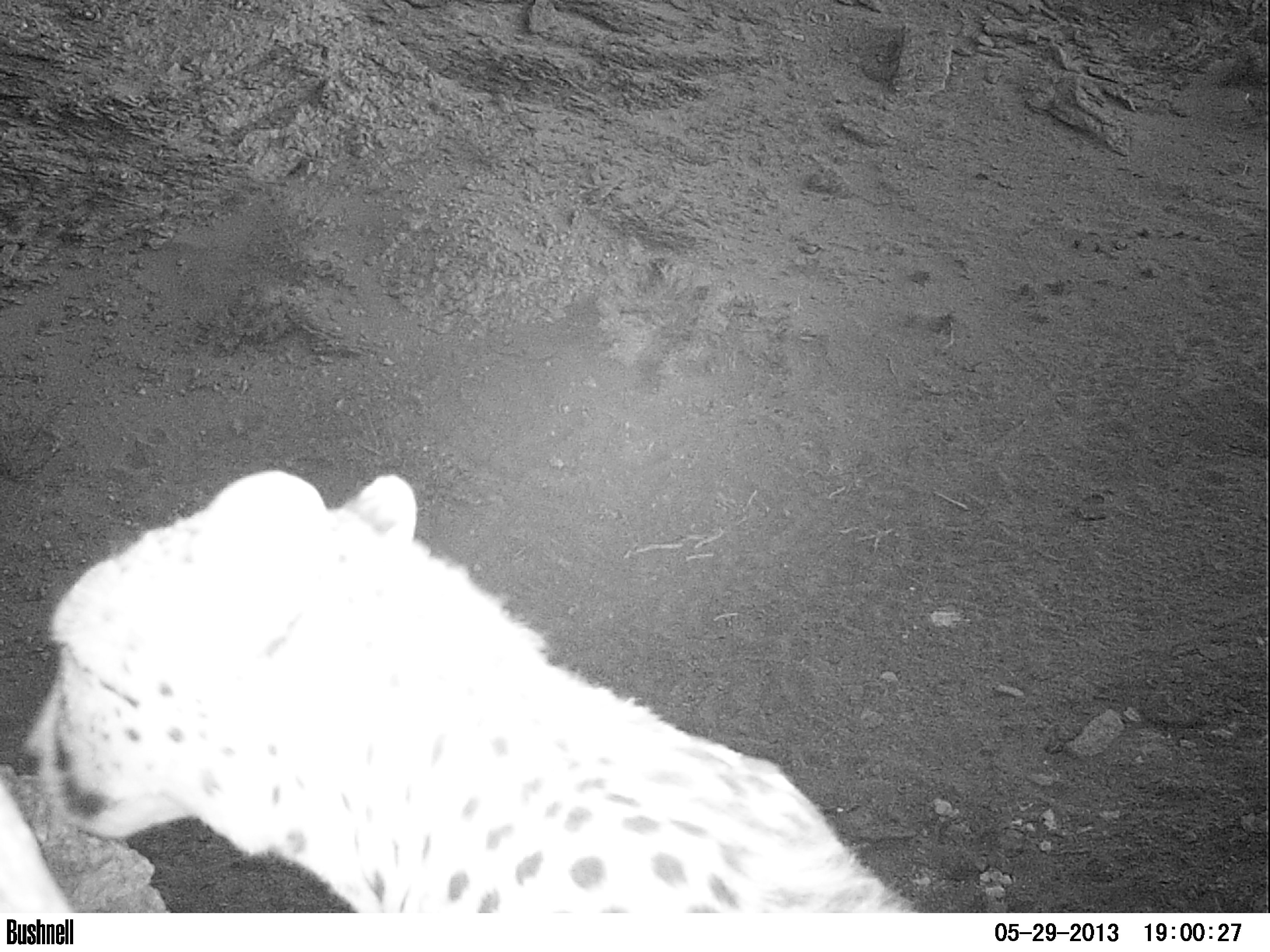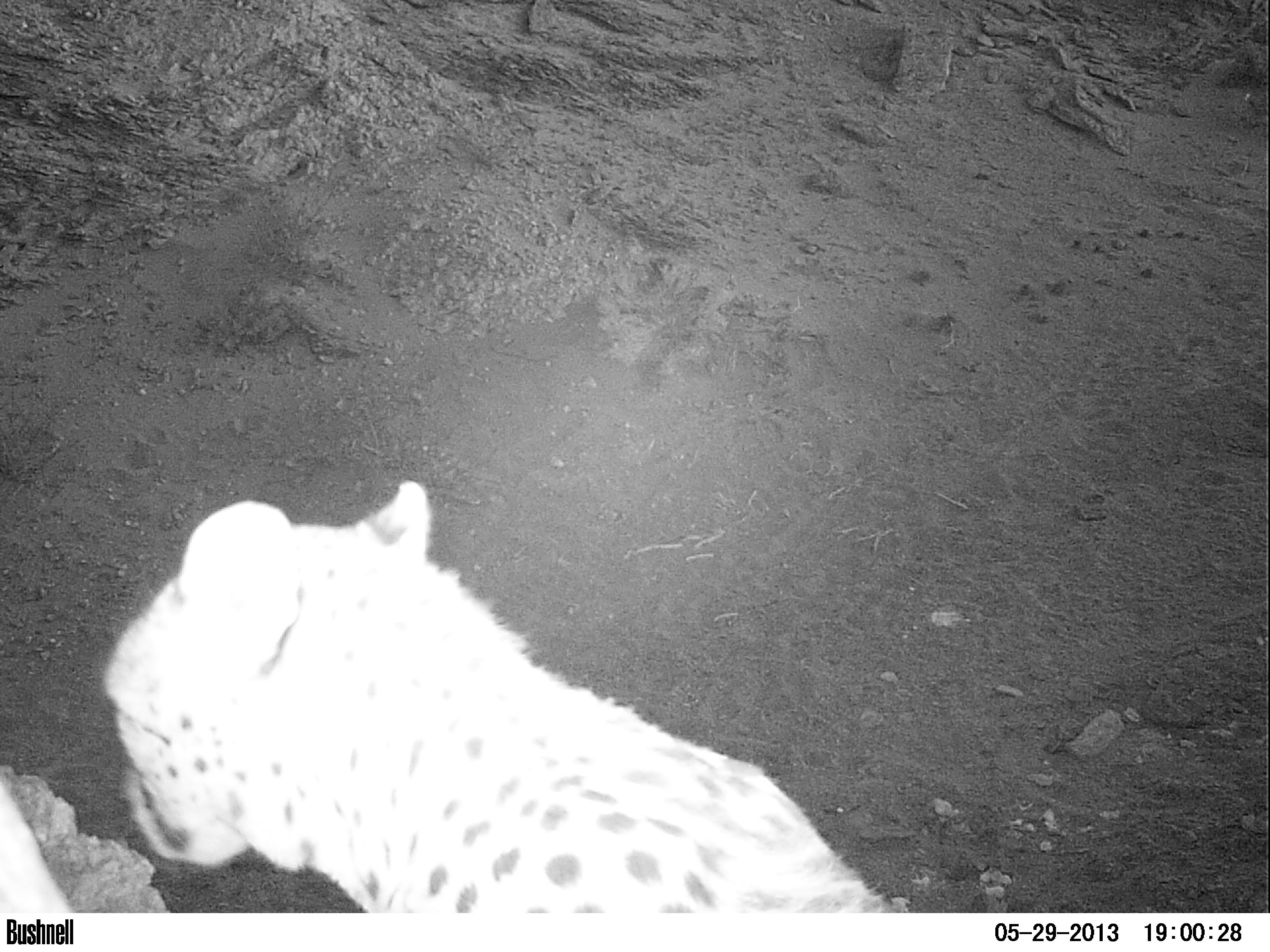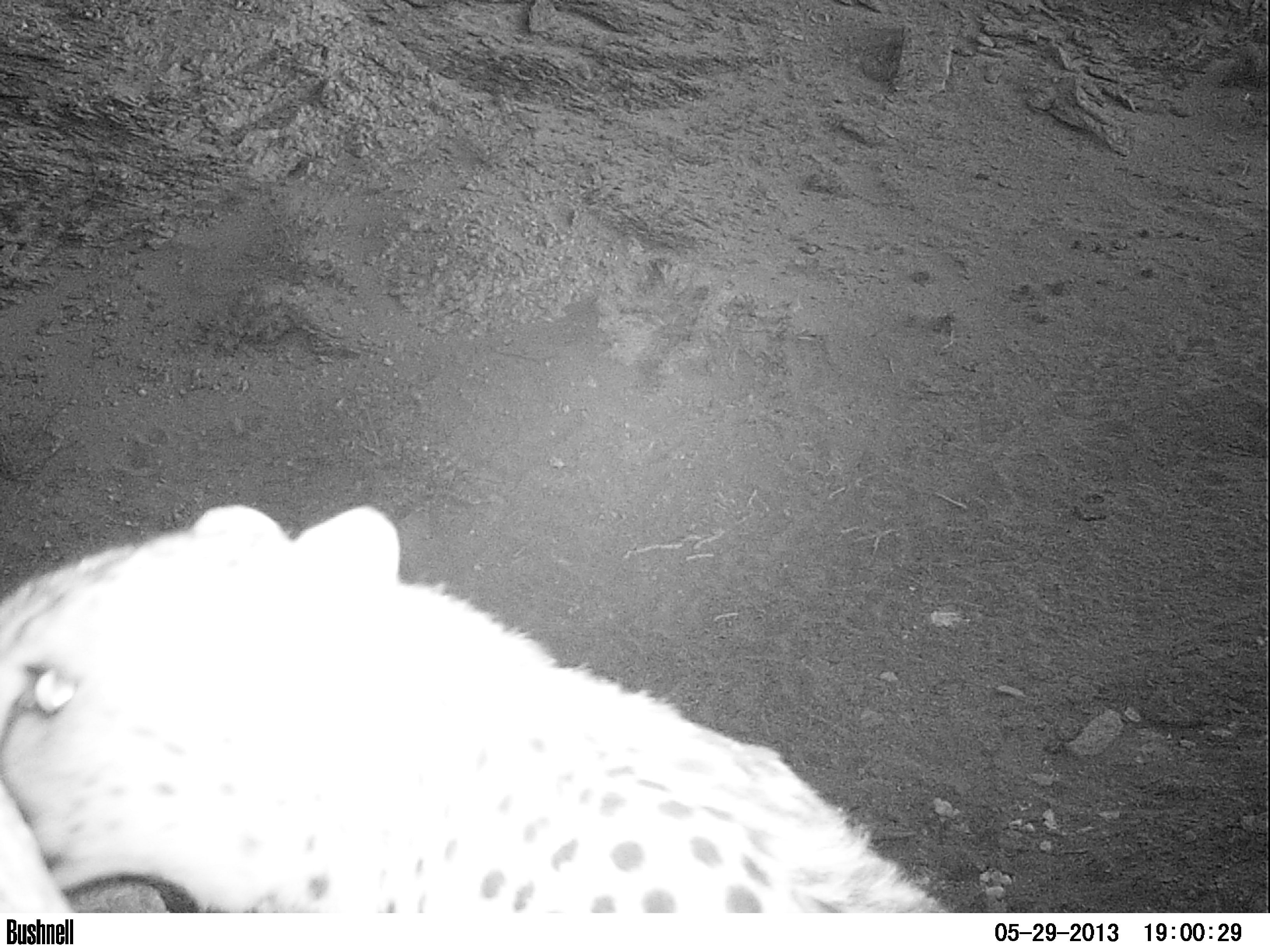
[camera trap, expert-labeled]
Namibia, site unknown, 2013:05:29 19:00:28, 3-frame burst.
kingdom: Animalia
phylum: Chordata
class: Mammalia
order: Carnivora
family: Felidae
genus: Acinonyx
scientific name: Acinonyx jubatus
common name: cheetah